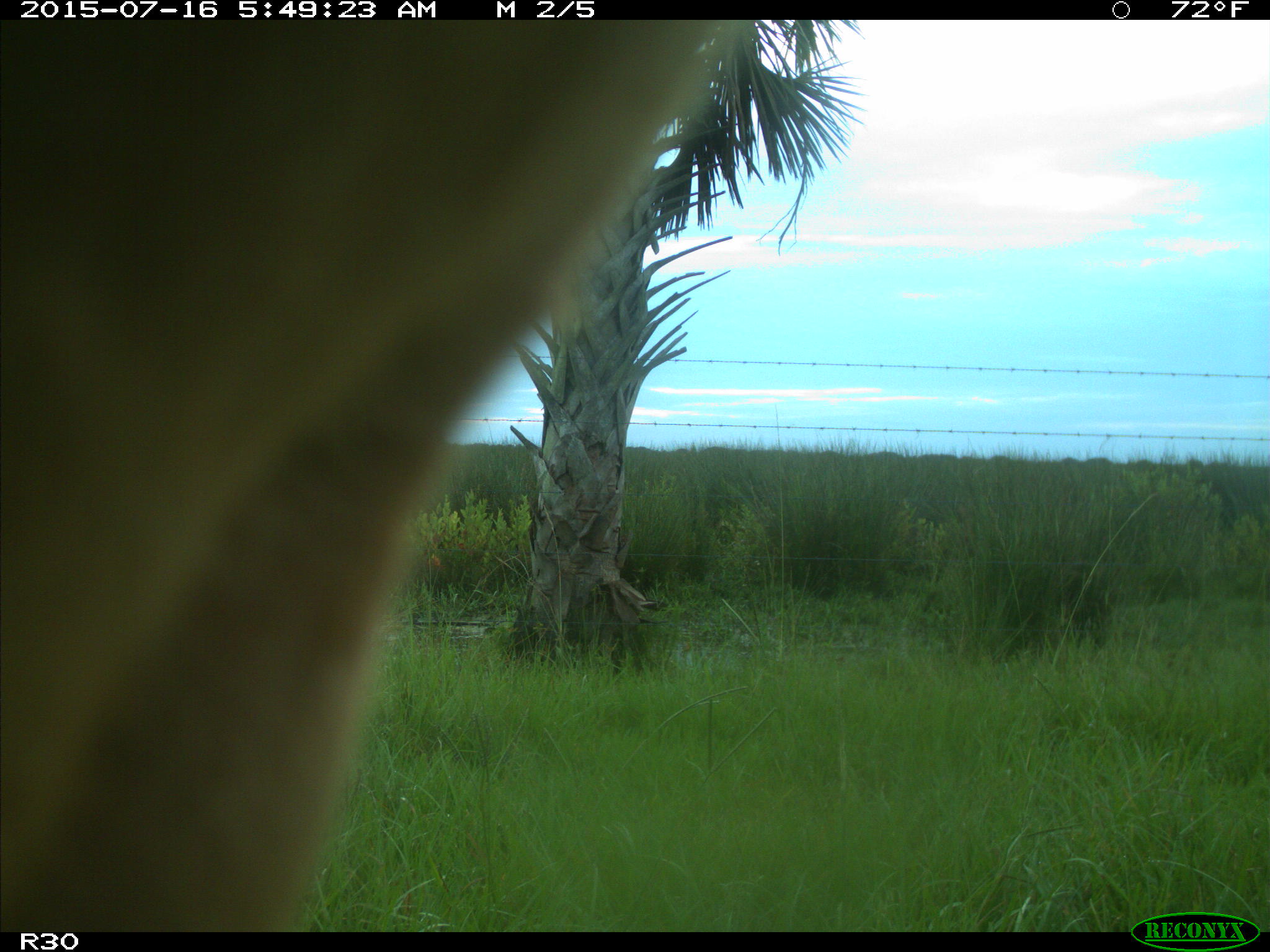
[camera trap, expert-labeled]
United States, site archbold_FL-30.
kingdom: Animalia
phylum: Chordata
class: Mammalia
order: Artiodactyla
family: Bovidae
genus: Bos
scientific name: Bos taurus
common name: domestic cow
Bos taurus (domestic cow).